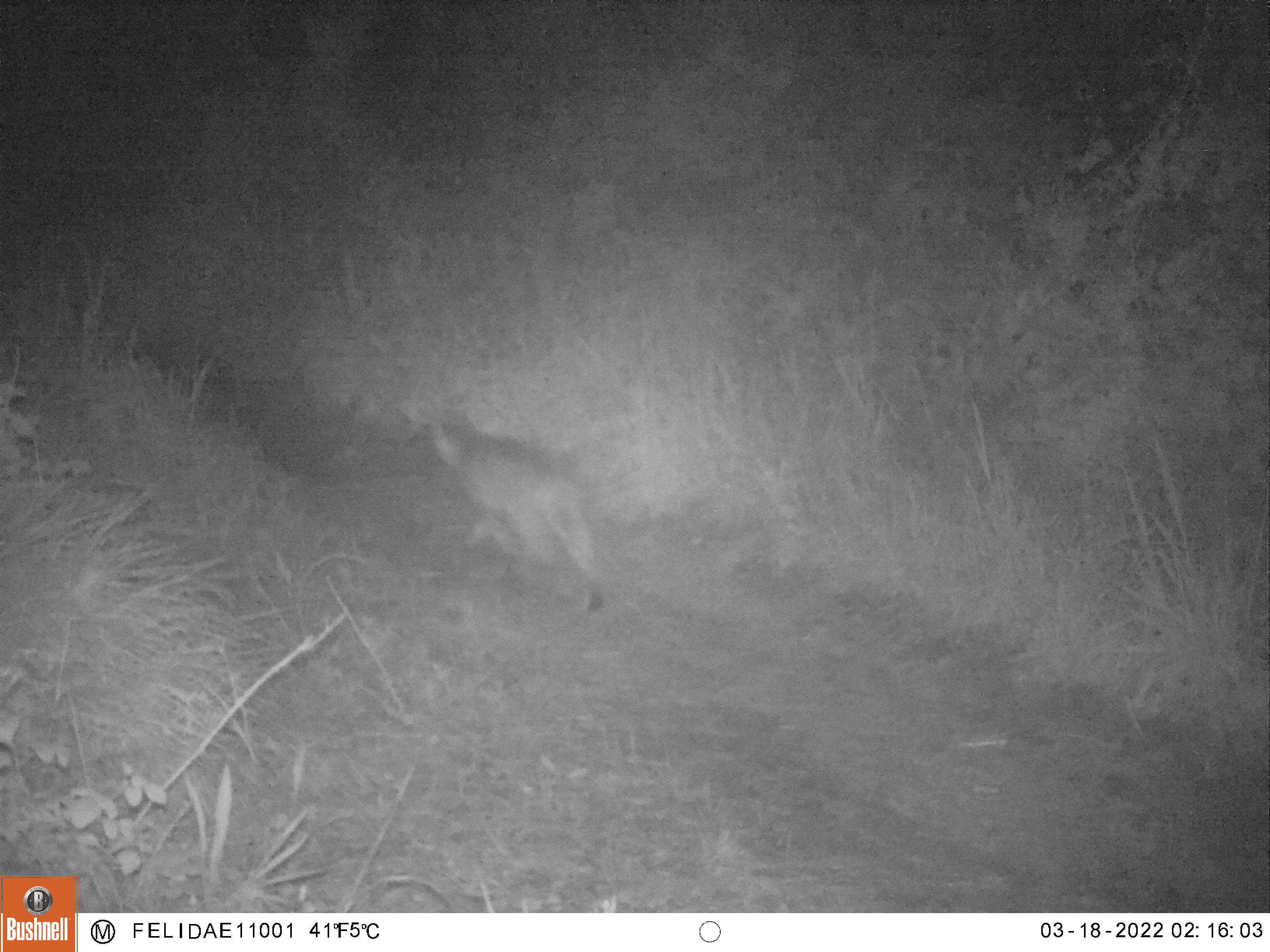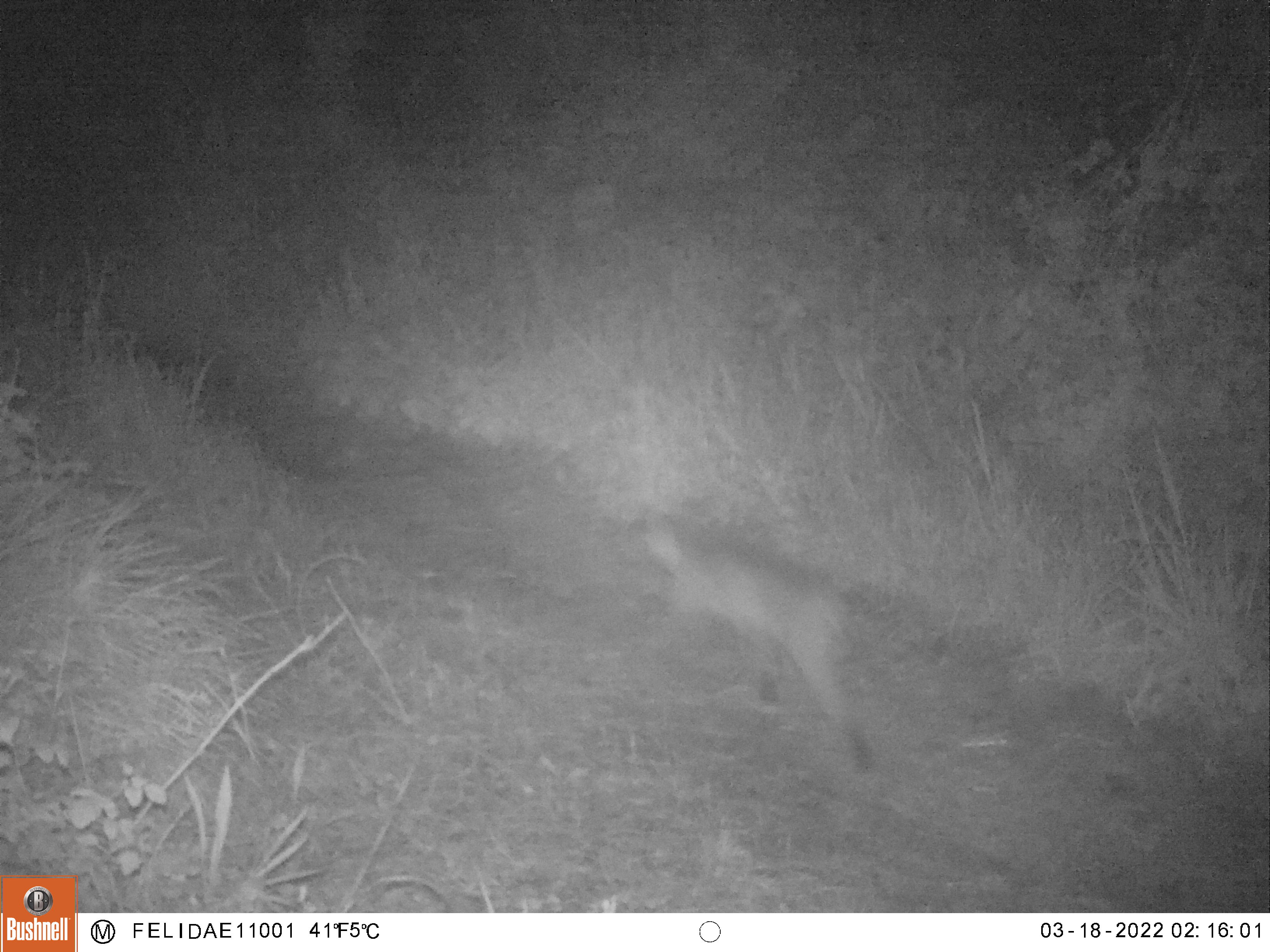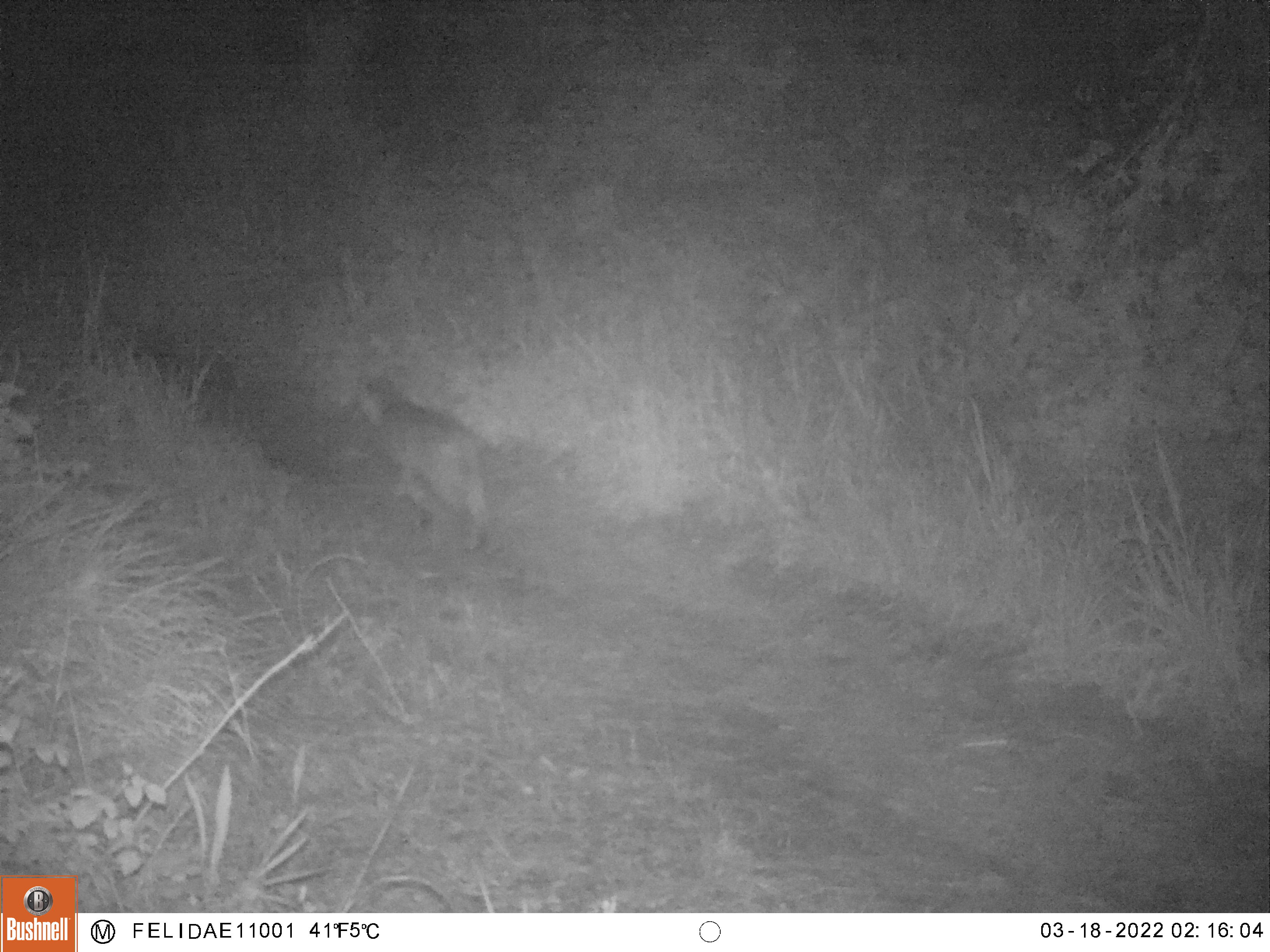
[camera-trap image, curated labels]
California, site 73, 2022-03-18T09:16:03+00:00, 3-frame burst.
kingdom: Animalia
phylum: Chordata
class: Mammalia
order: Carnivora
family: Felidae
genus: Lynx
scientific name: Lynx rufus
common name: bobcat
Bobcat (Lynx rufus).